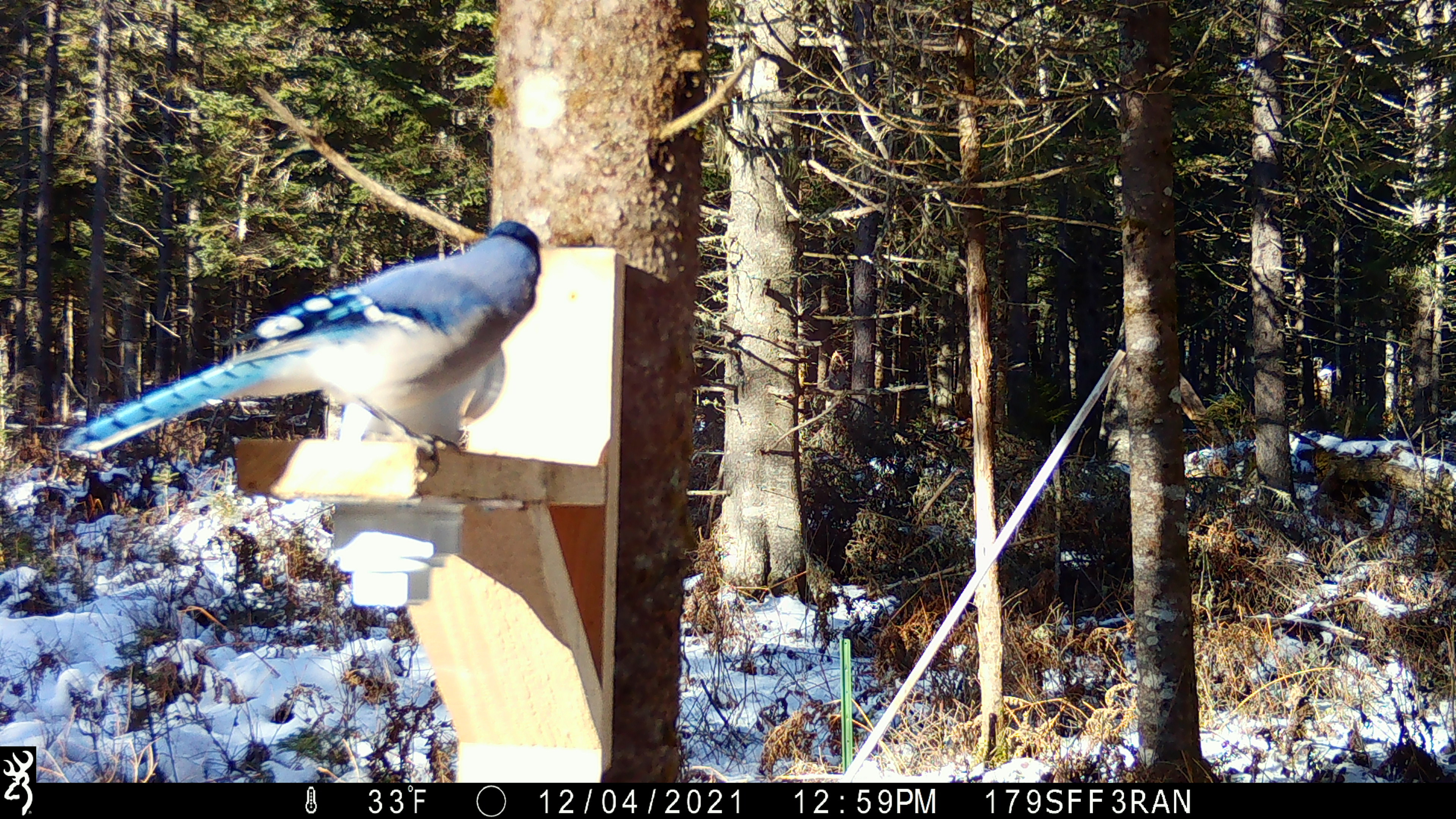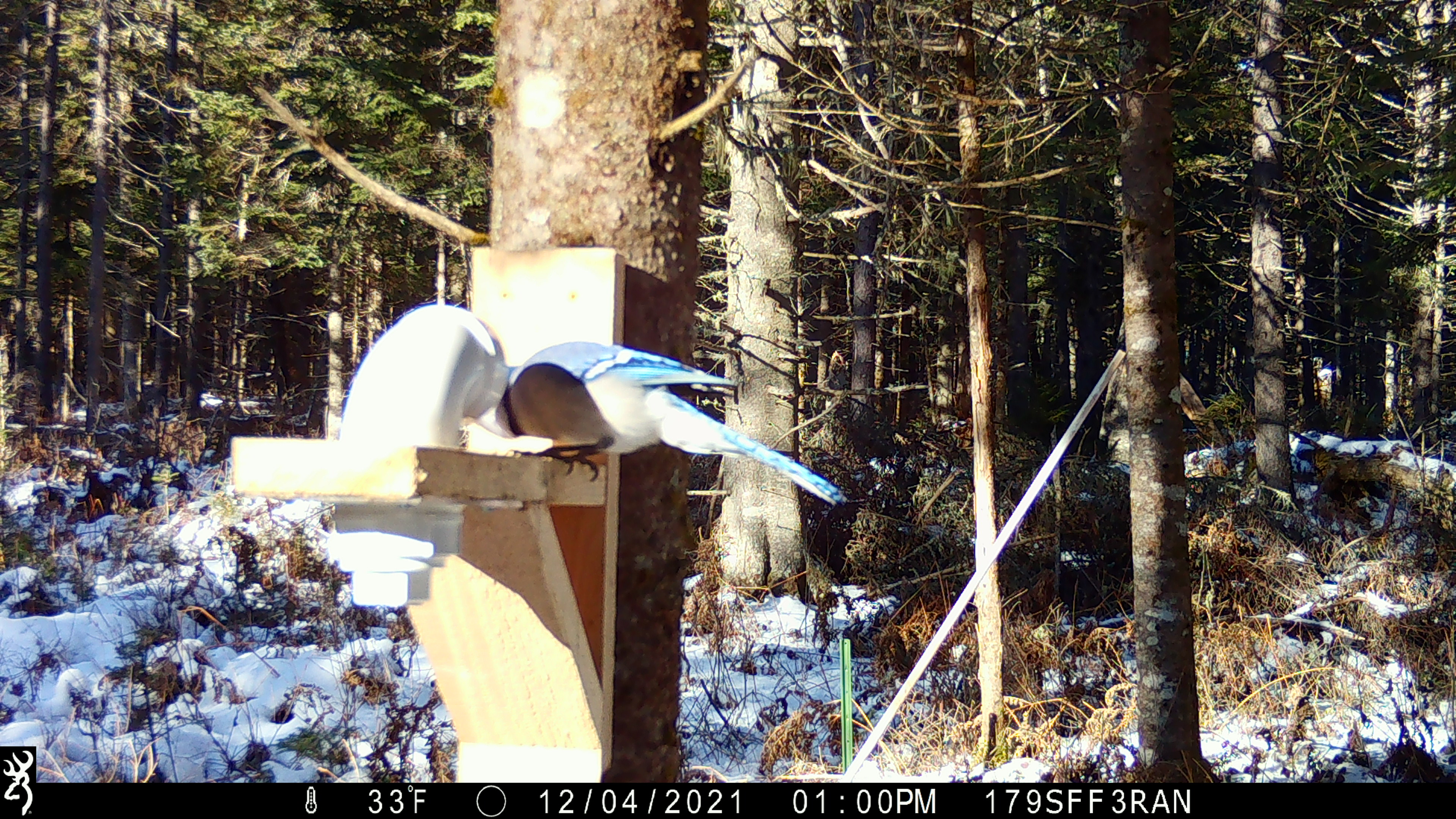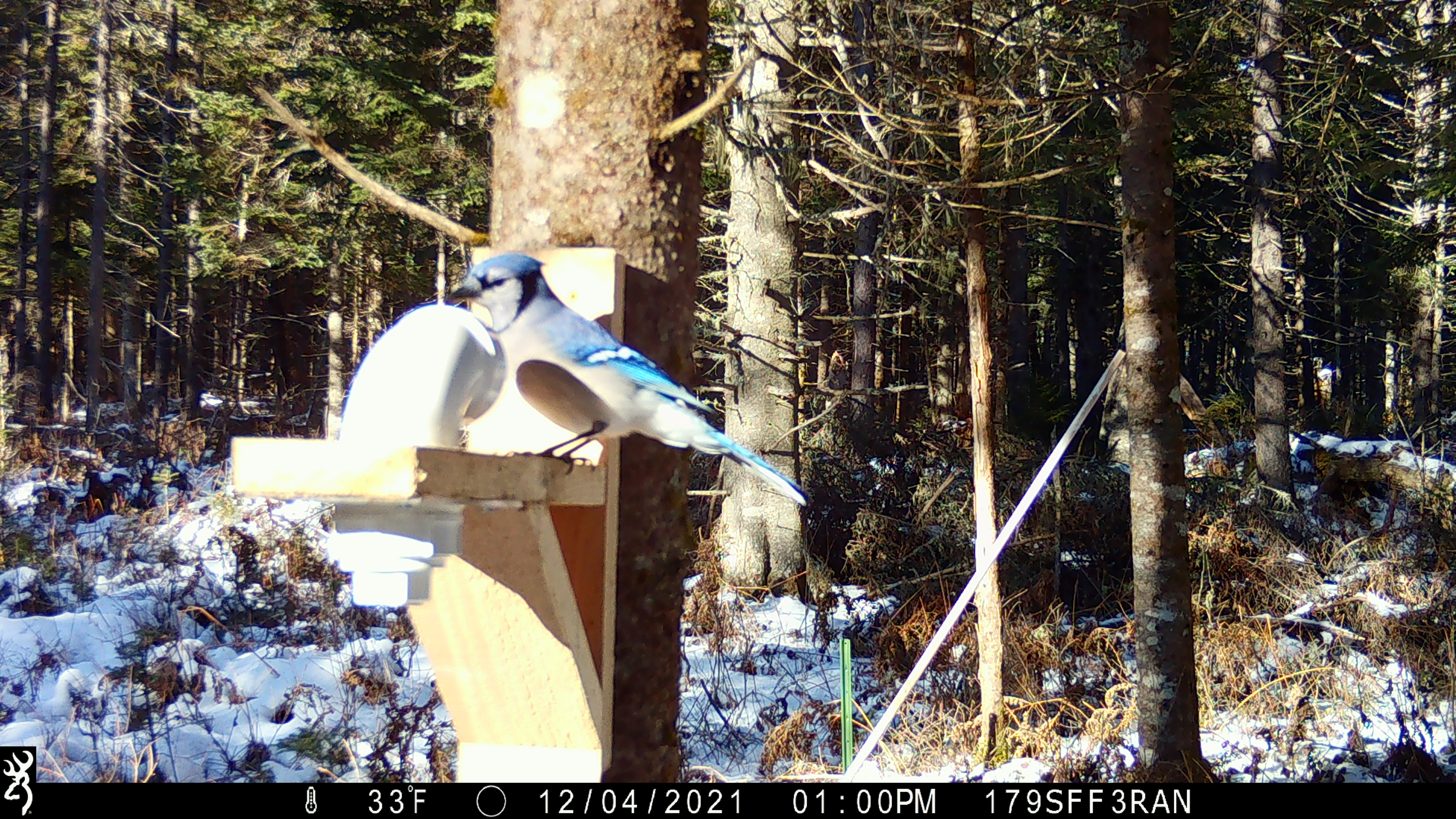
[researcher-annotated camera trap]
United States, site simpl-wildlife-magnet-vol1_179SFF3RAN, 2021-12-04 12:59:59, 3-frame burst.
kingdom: Animalia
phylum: Chordata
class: Aves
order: Passeriformes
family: Corvidae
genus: Cyanocitta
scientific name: Cyanocitta cristata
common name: blue jay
Blue jay (Cyanocitta cristata).